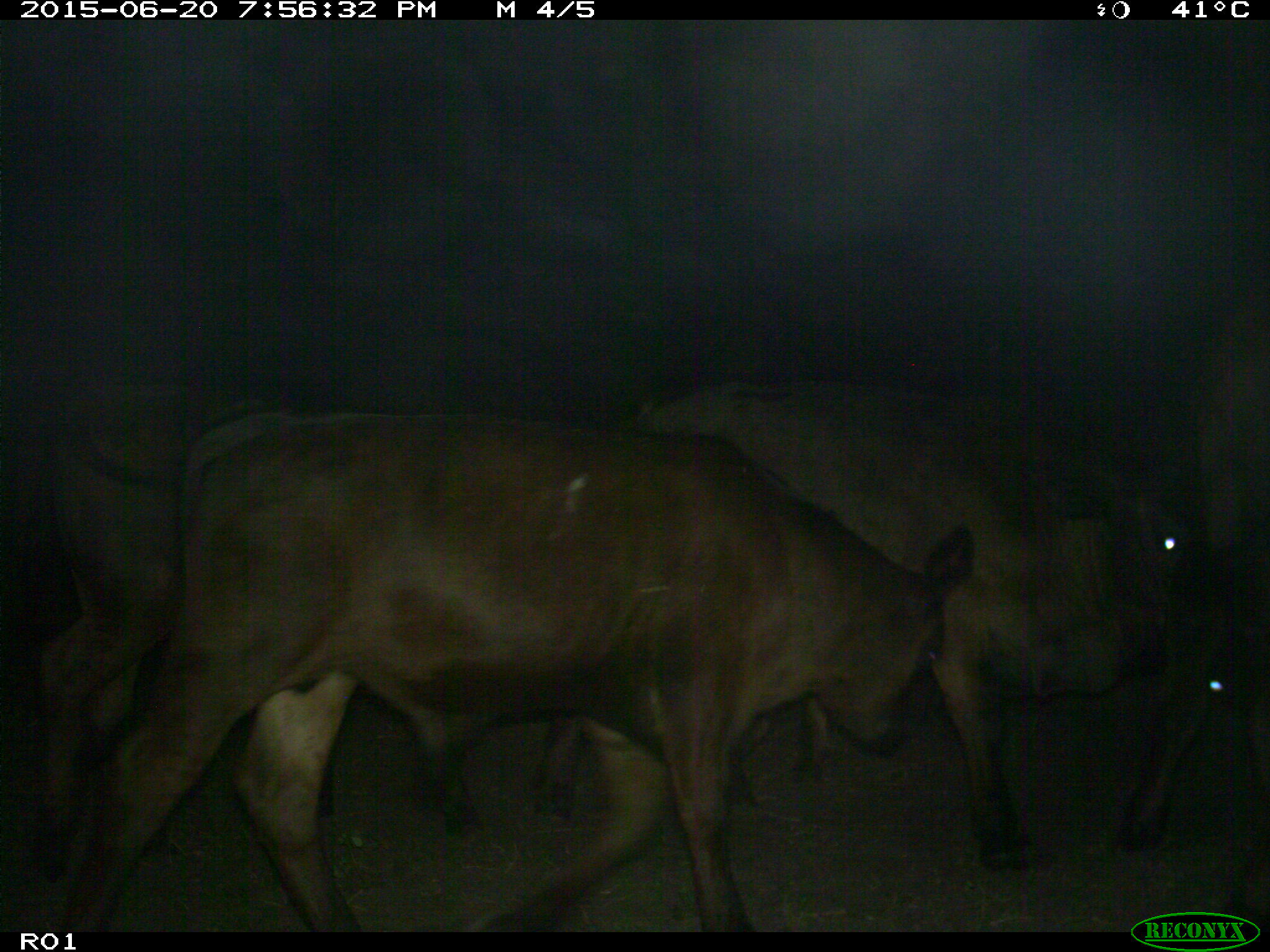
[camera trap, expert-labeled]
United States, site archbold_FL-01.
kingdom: Animalia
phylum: Chordata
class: Mammalia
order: Artiodactyla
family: Bovidae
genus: Bos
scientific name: Bos taurus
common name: domestic cow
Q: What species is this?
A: Bos taurus (domestic cow).